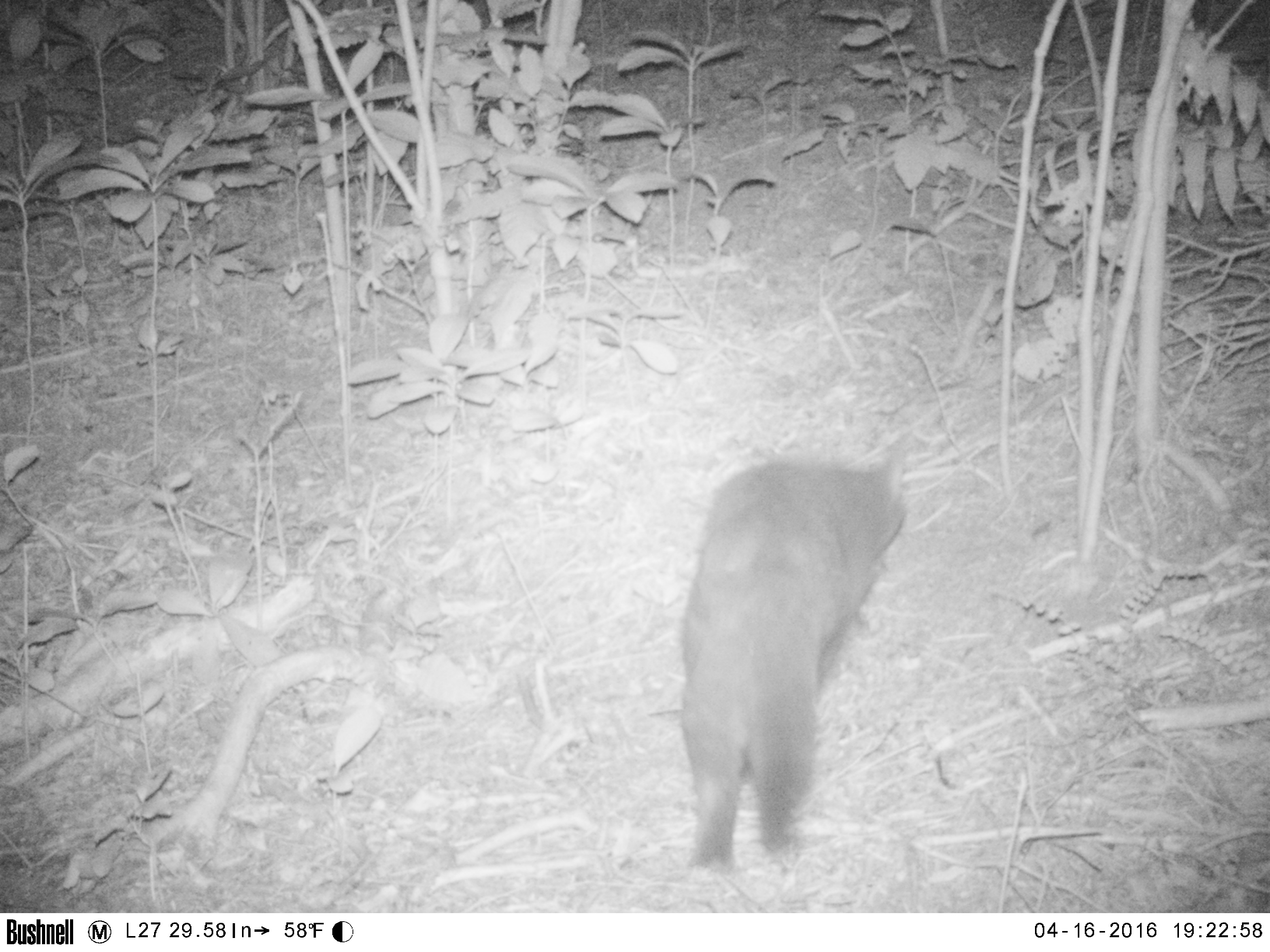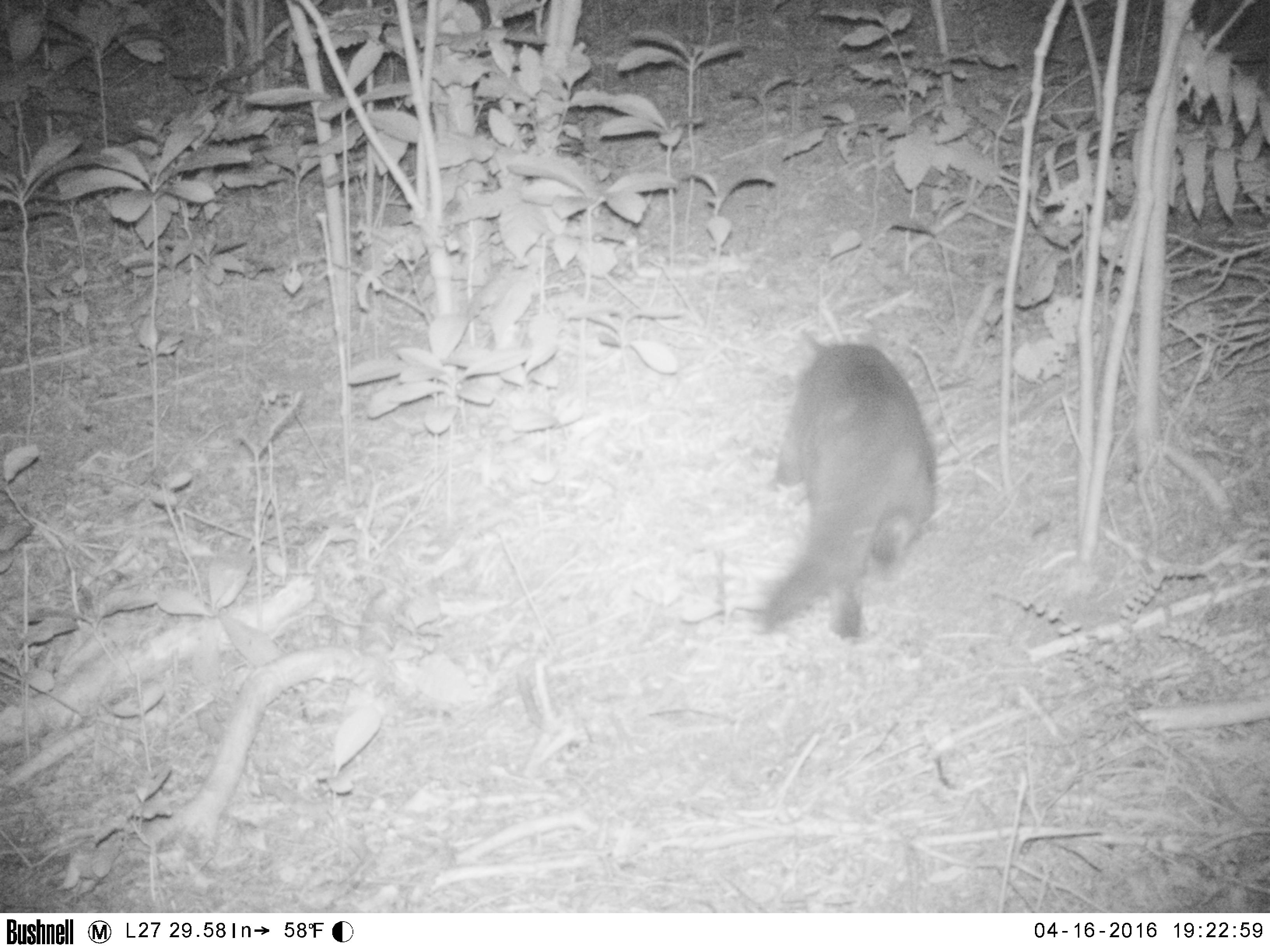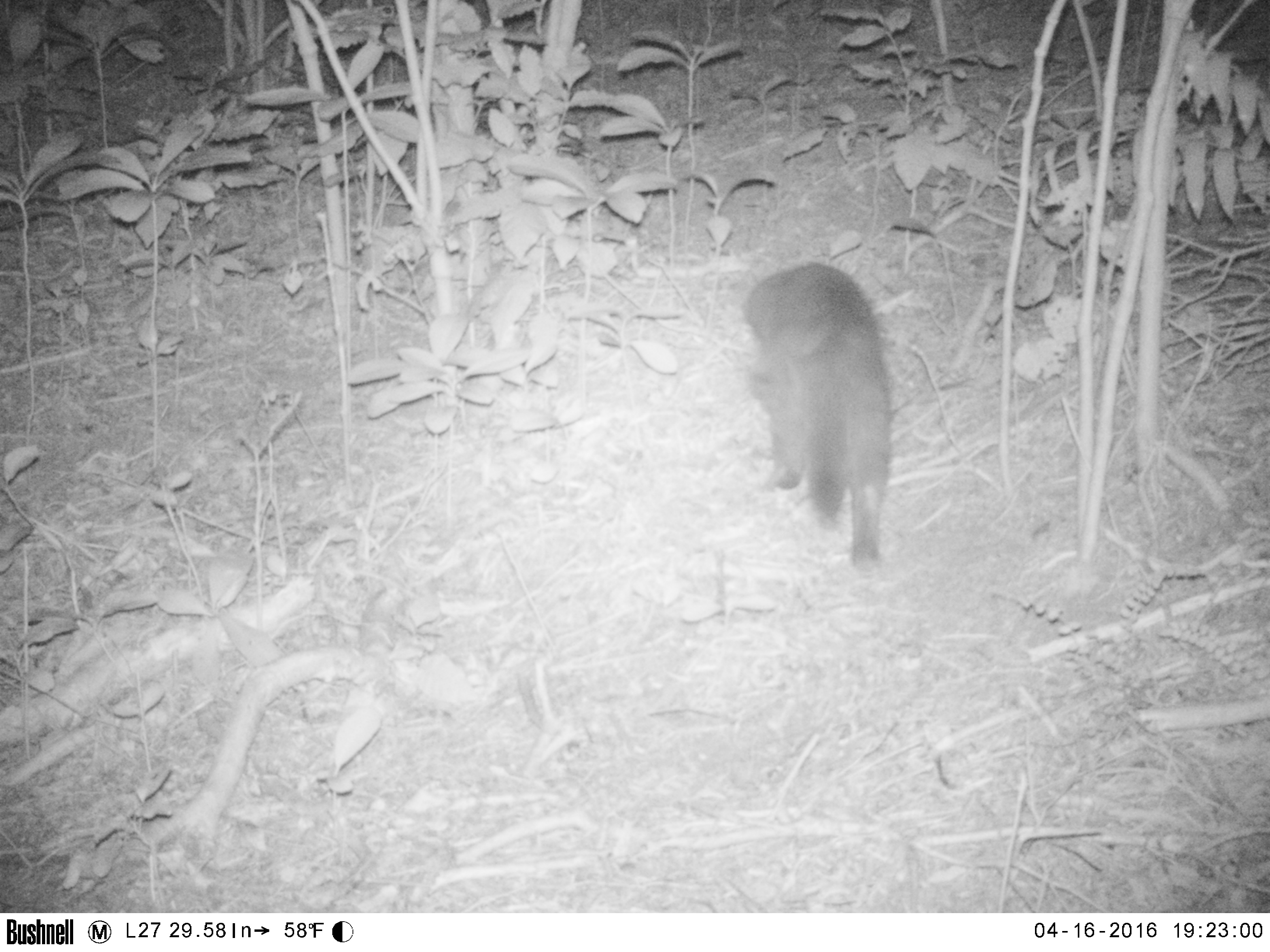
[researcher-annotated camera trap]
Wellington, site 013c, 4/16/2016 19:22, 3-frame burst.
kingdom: Animalia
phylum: Chordata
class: Mammalia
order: Carnivora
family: Felidae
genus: Felis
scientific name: Felis catus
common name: cat